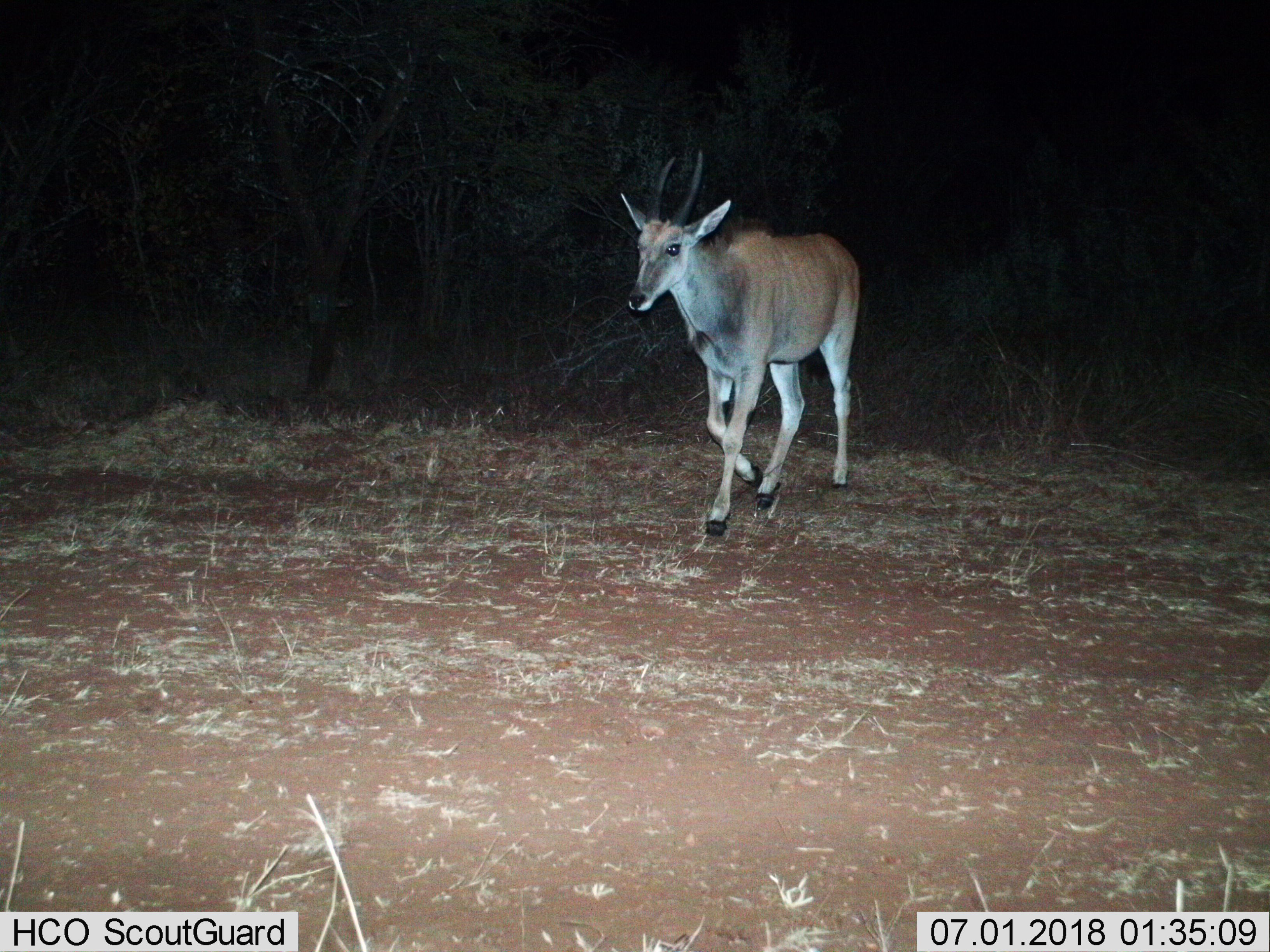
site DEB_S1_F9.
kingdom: Animalia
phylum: Chordata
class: Mammalia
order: Artiodactyla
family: Bovidae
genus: Tragelaphus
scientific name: Tragelaphus oryx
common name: eland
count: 1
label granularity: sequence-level